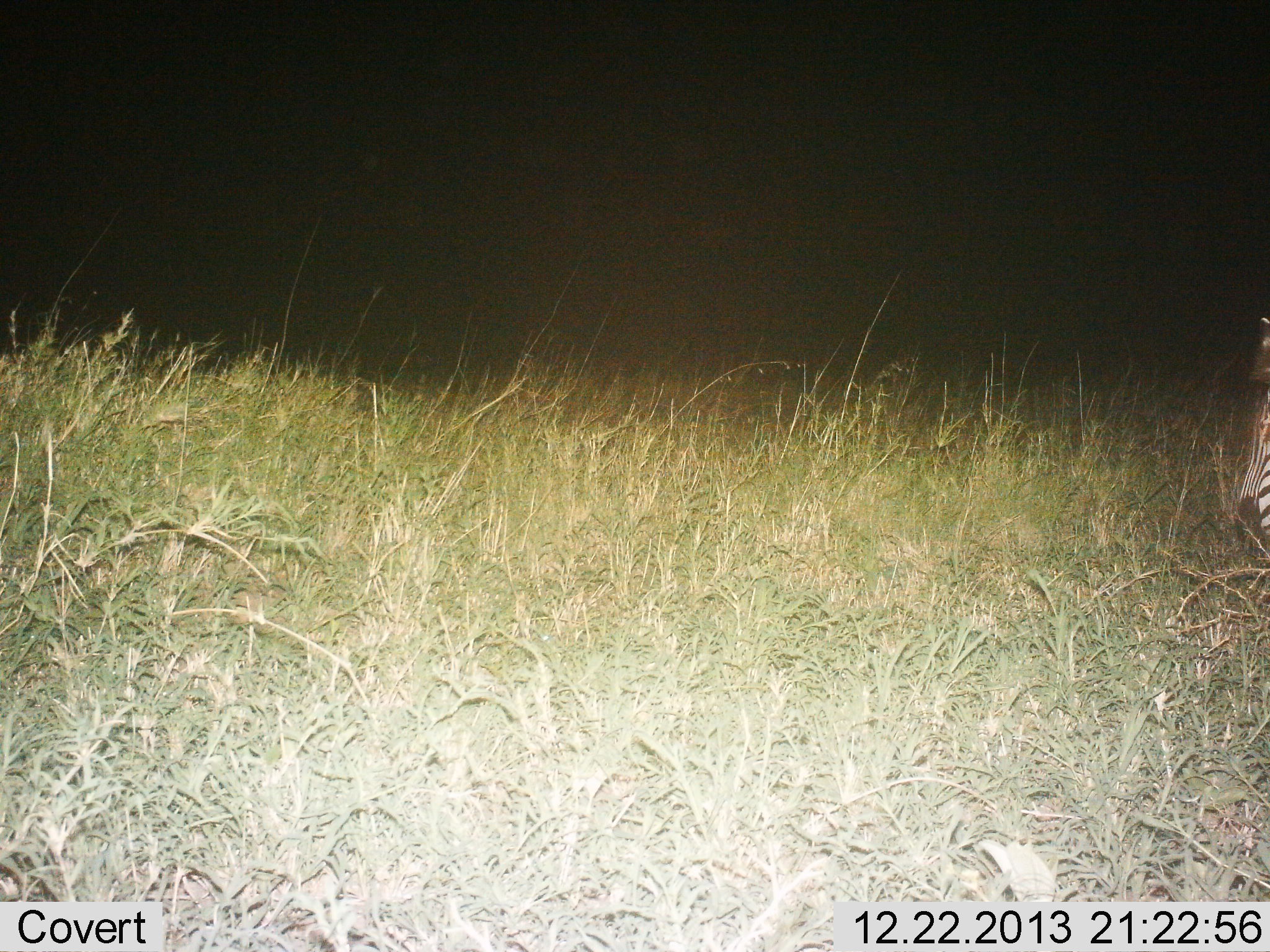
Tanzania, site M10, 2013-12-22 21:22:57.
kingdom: Animalia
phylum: Chordata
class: Mammalia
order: Perissodactyla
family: Equidae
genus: Equus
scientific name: Equus quagga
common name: plains zebra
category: zebra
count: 1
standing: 50%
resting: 3%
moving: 9%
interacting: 0%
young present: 0%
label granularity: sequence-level